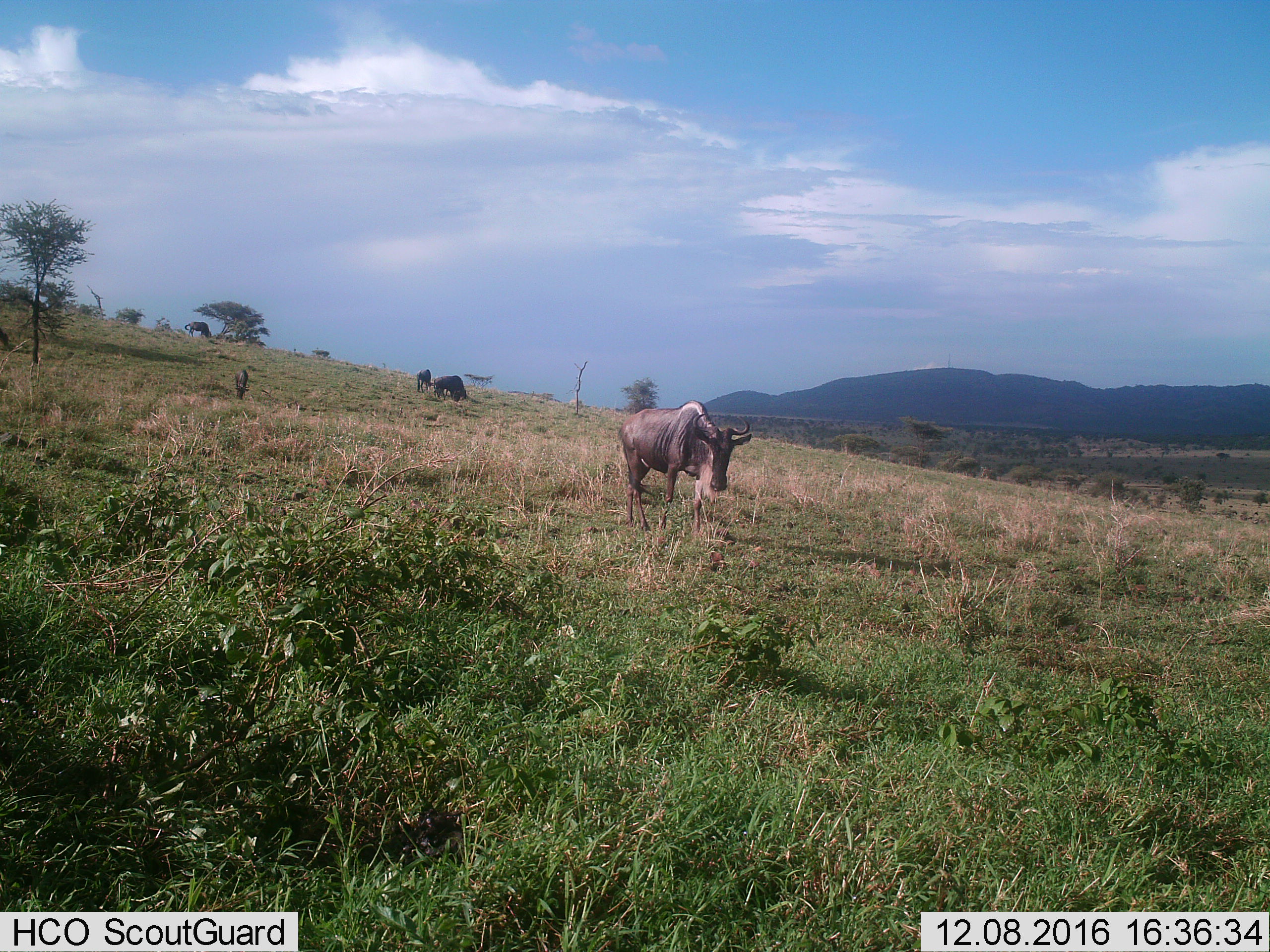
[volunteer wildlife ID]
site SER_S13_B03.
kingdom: Animalia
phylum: Chordata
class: Mammalia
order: Artiodactyla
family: Bovidae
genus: Connochaetes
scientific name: Connochaetes taurinus taurinus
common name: blue wildebeest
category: wildebeestblue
Wildebeestblue (blue wildebeest) (Connochaetes taurinus taurinus), count 5. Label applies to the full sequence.